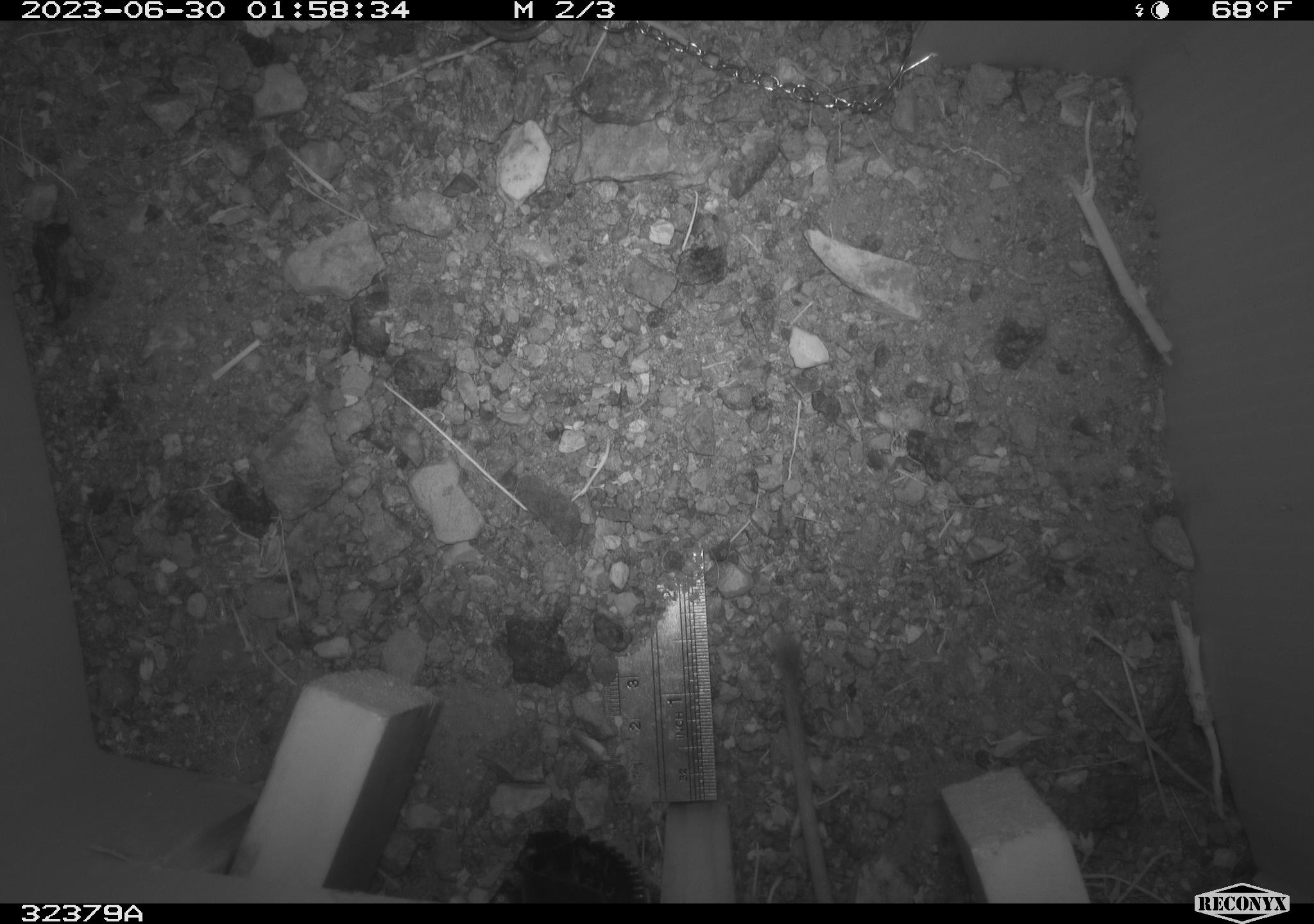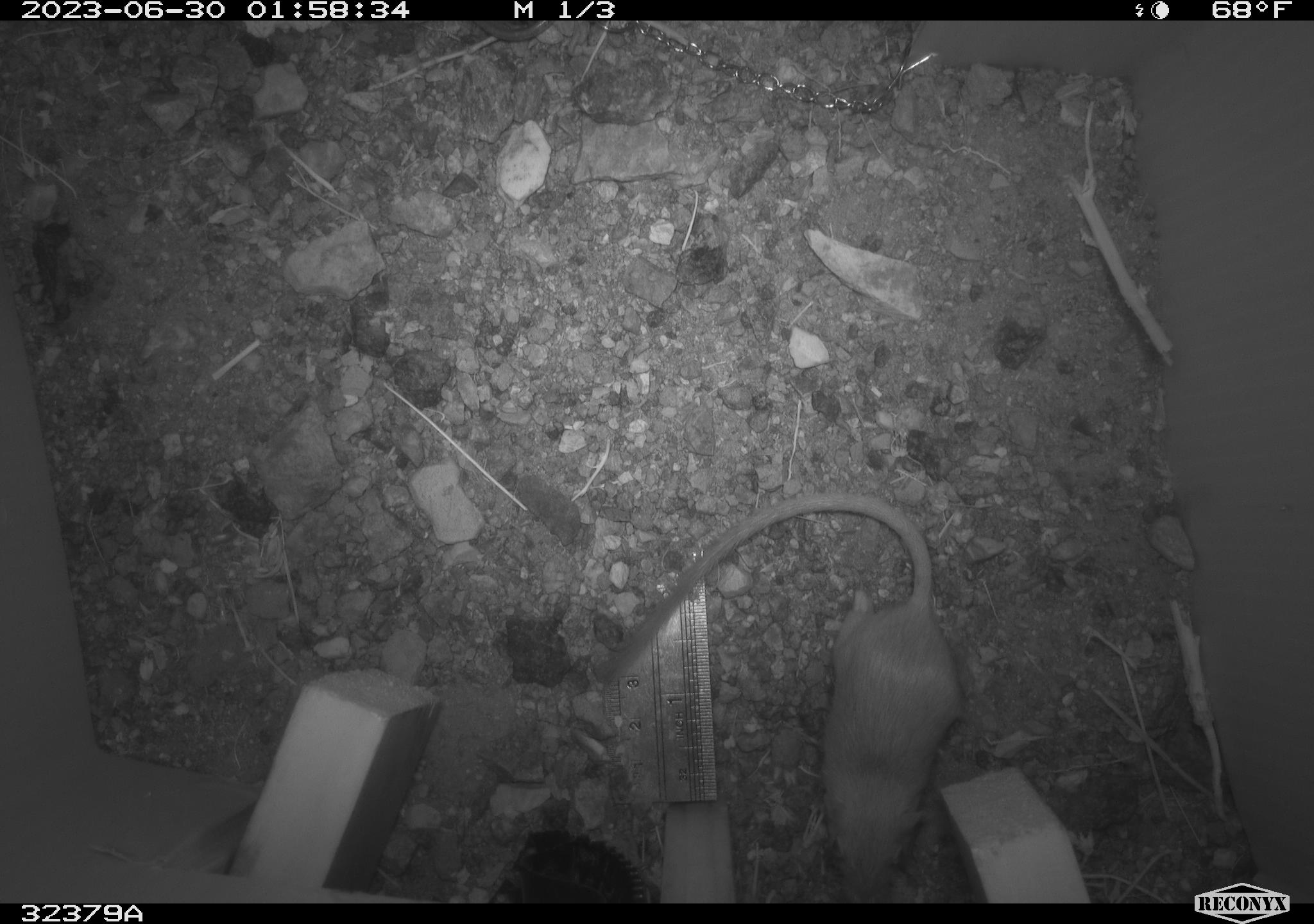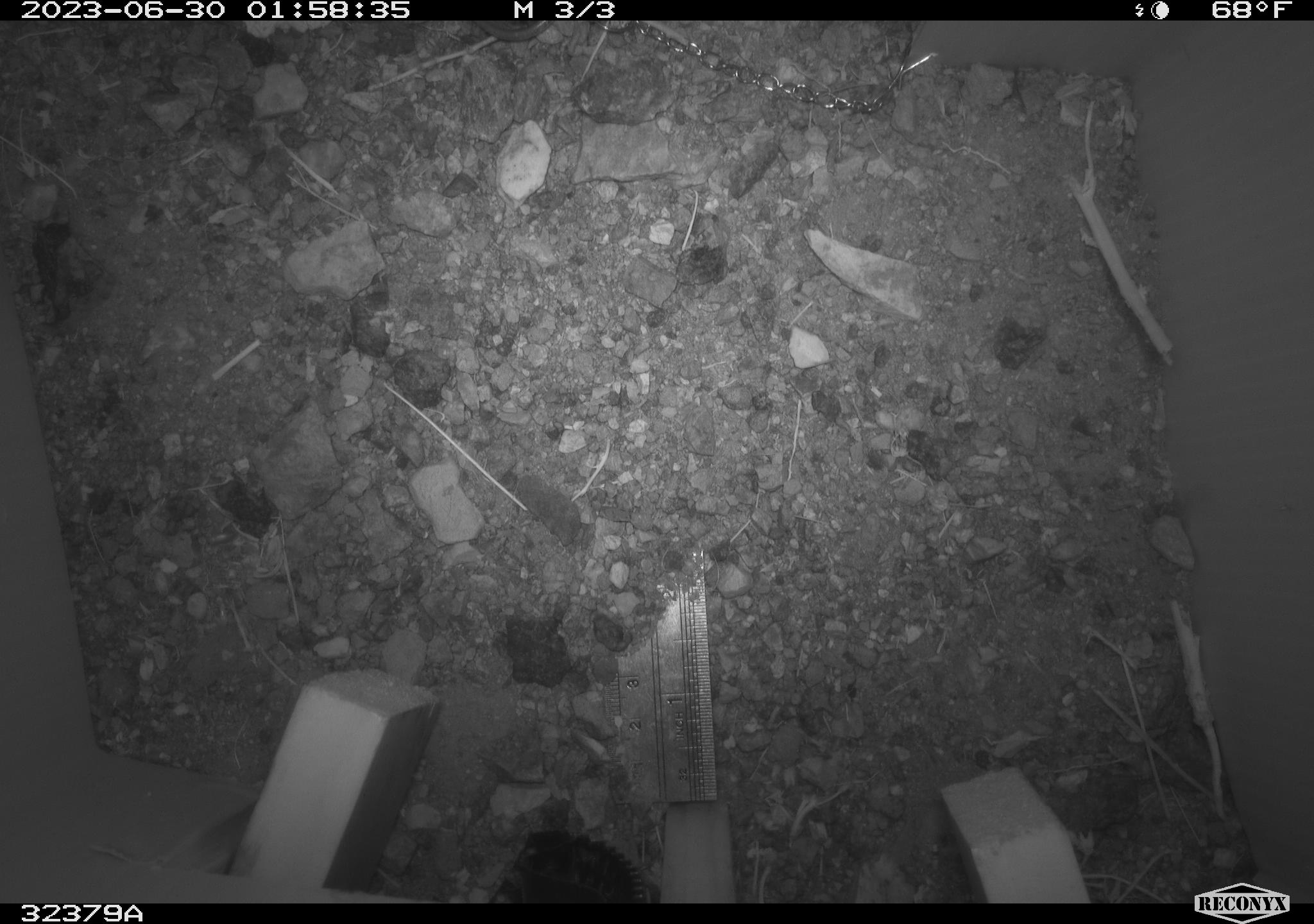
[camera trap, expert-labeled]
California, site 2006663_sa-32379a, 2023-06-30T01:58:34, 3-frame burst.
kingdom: Animalia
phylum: Chordata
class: Mammalia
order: Rodentia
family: Heteromyidae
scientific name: Heteromyidae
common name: kangaroo rats and pocket mice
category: heteromyidae family